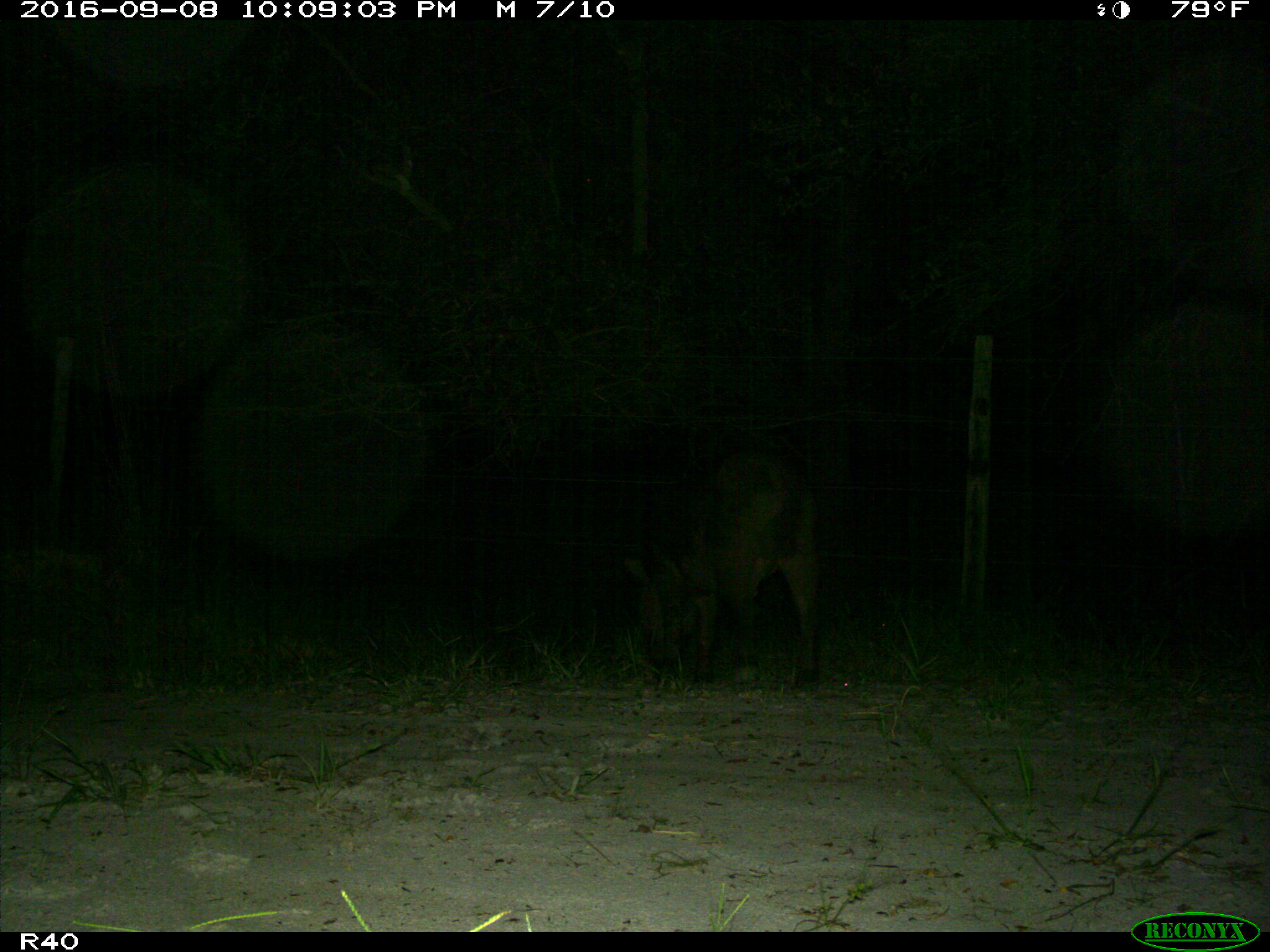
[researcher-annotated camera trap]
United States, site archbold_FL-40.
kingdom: Animalia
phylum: Chordata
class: Mammalia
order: Artiodactyla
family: Suidae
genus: Sus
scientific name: Sus scrofa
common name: wild boar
Sus scrofa (wild boar).